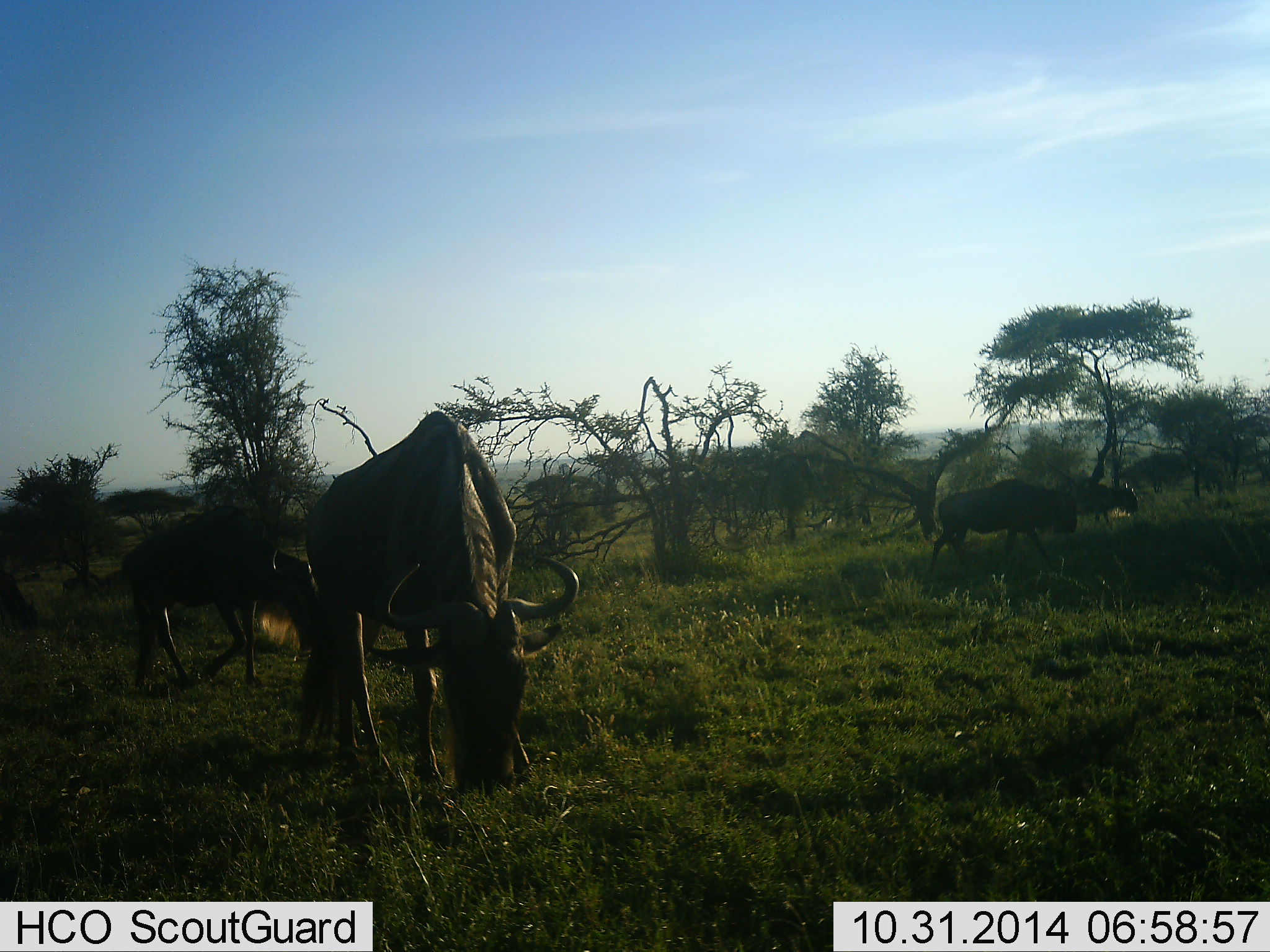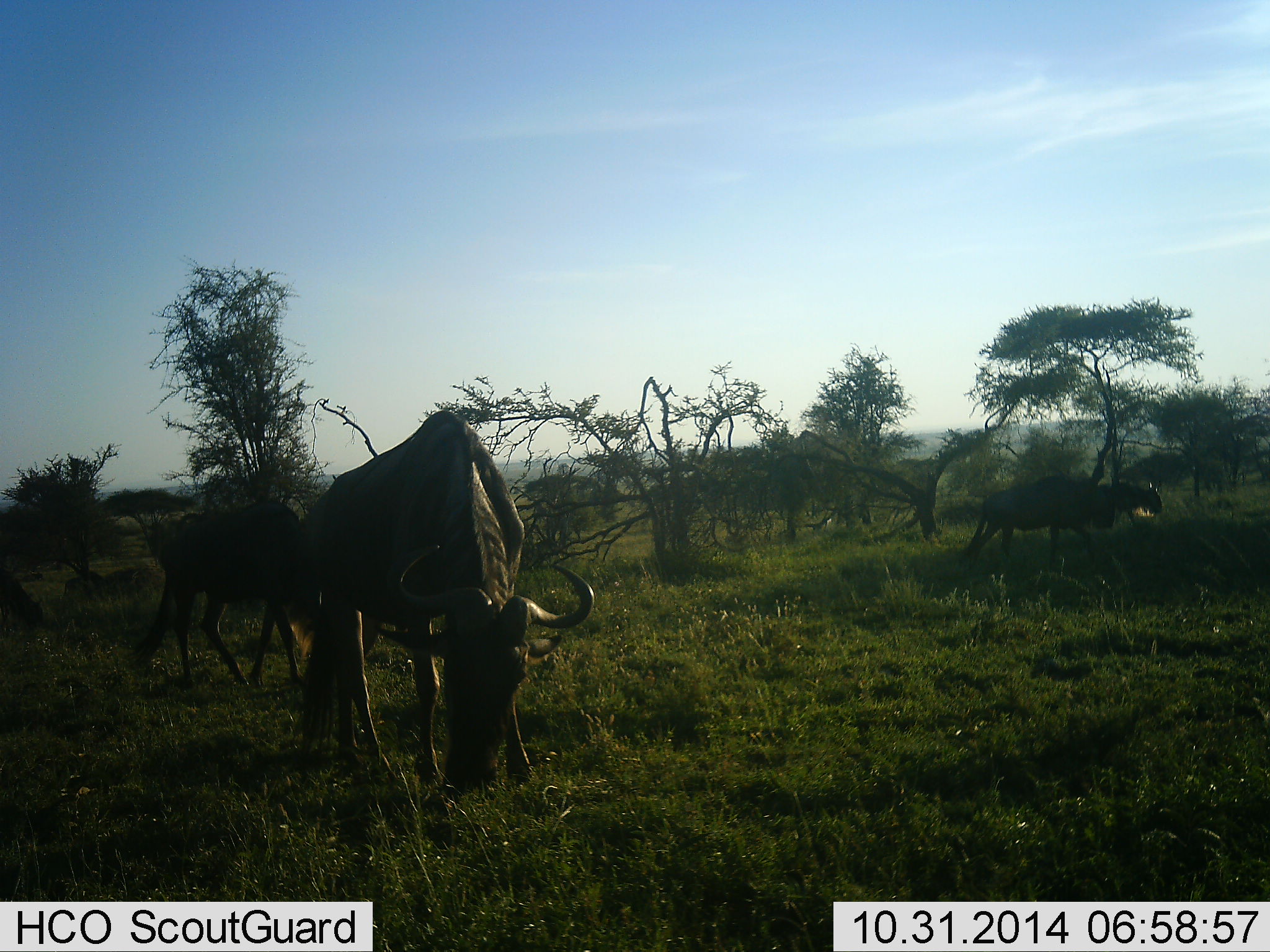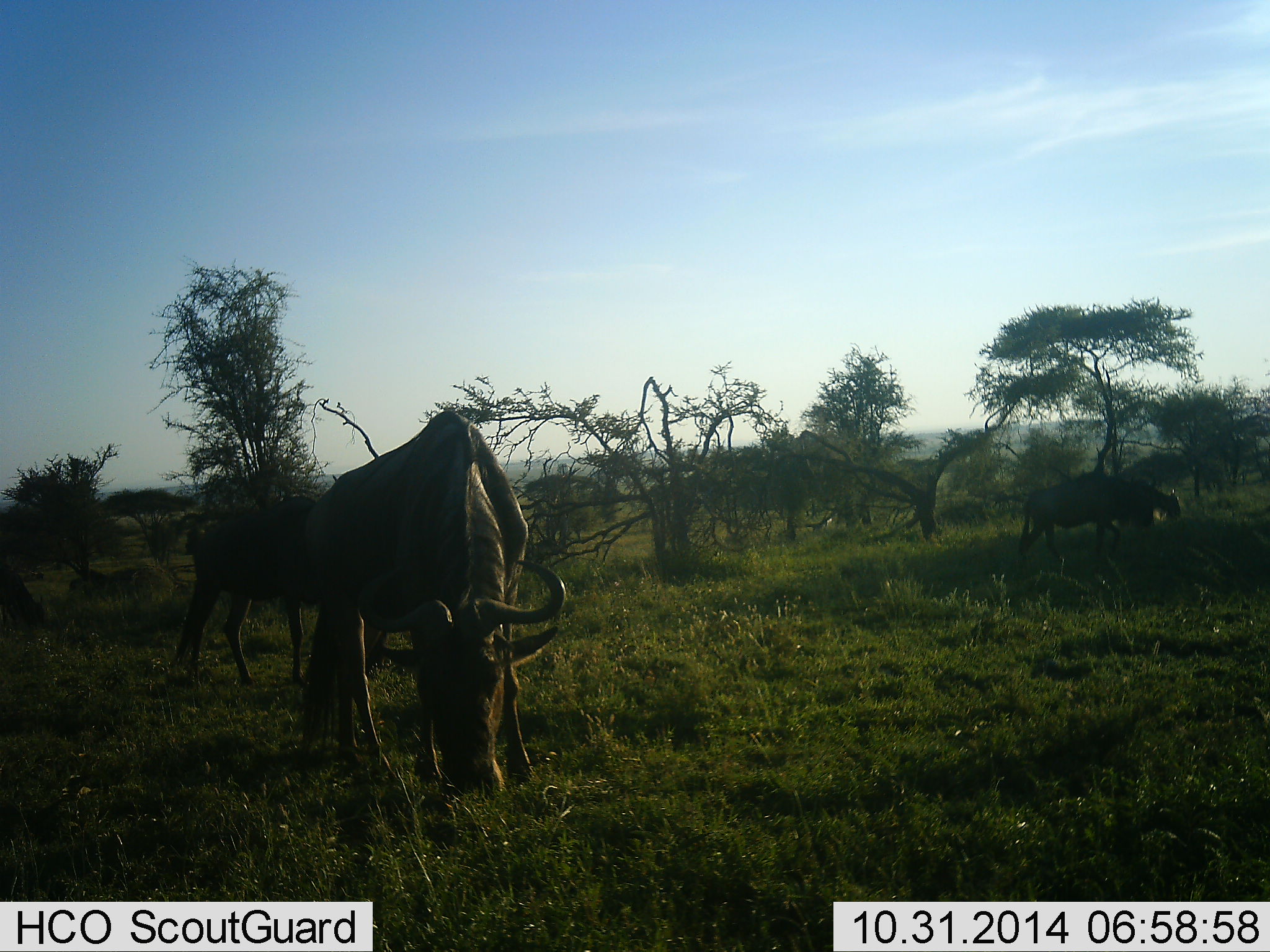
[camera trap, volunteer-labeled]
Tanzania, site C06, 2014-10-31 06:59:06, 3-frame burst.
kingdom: Animalia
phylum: Chordata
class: Mammalia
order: Artiodactyla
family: Bovidae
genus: Connochaetes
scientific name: Connochaetes taurinus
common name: blue wildebeest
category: wildebeest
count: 4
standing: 50%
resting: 0%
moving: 70%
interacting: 0%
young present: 0%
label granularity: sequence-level